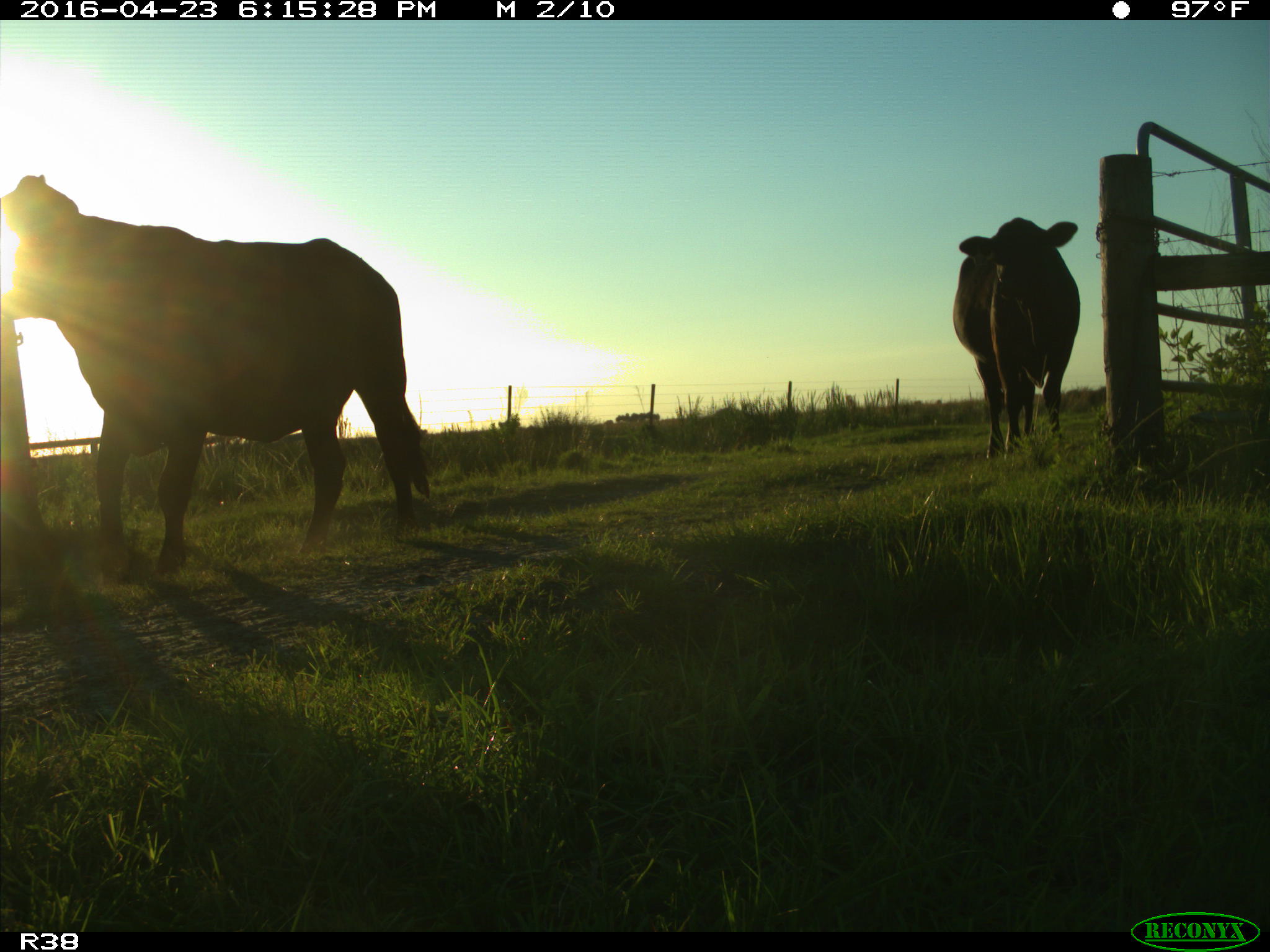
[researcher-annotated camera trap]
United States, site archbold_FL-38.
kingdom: Animalia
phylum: Chordata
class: Mammalia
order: Artiodactyla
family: Bovidae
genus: Bos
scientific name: Bos taurus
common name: domestic cow